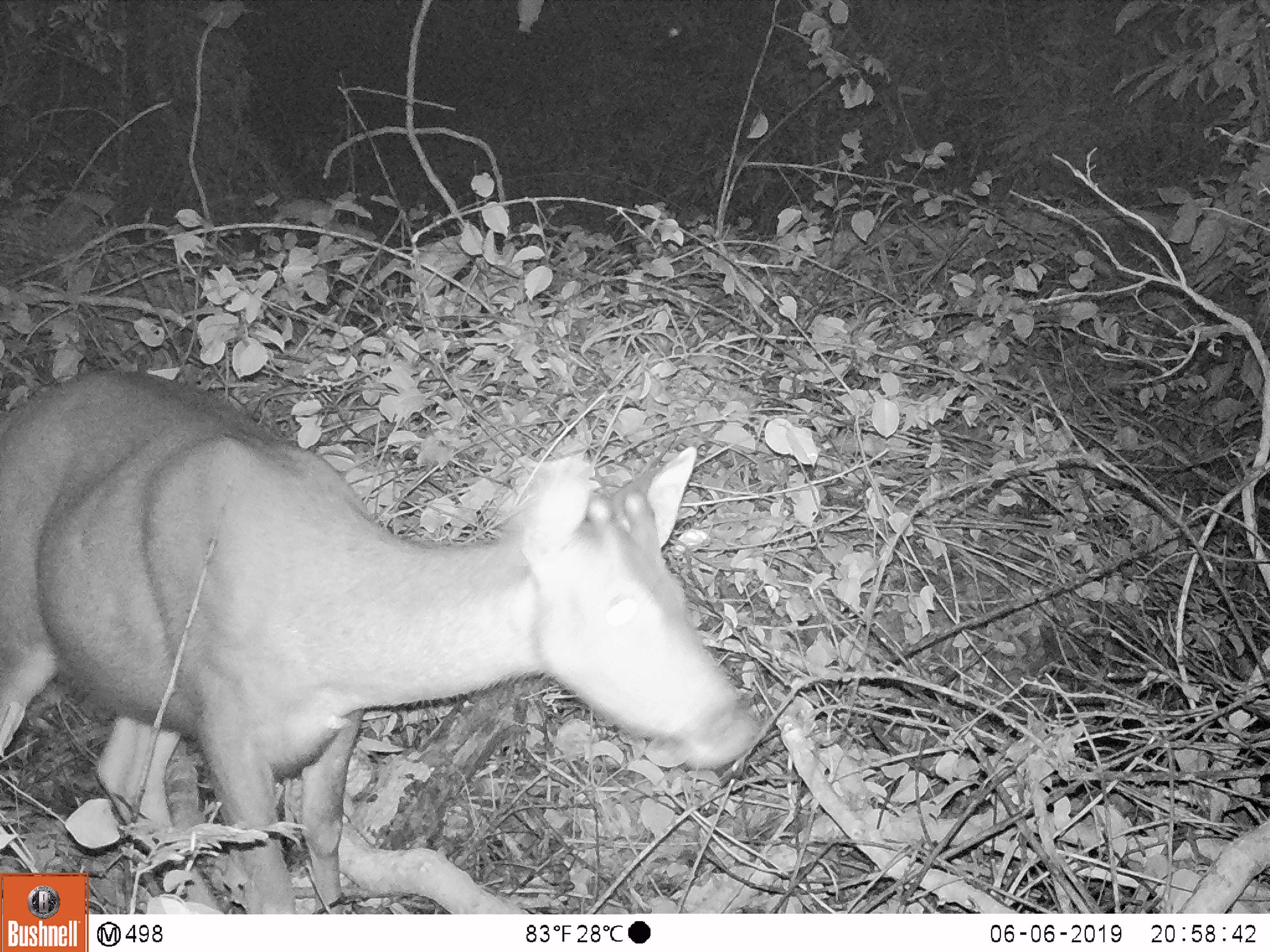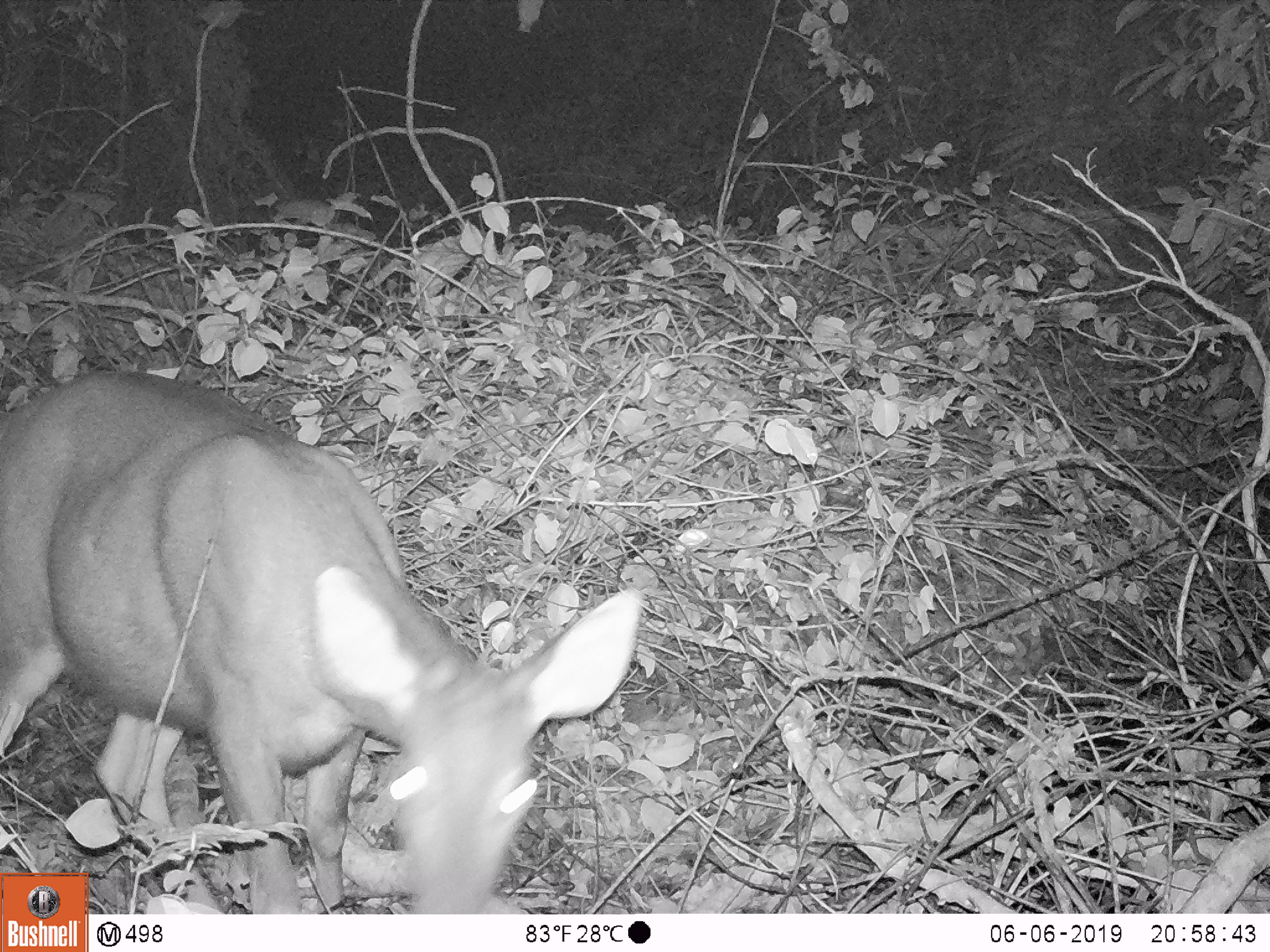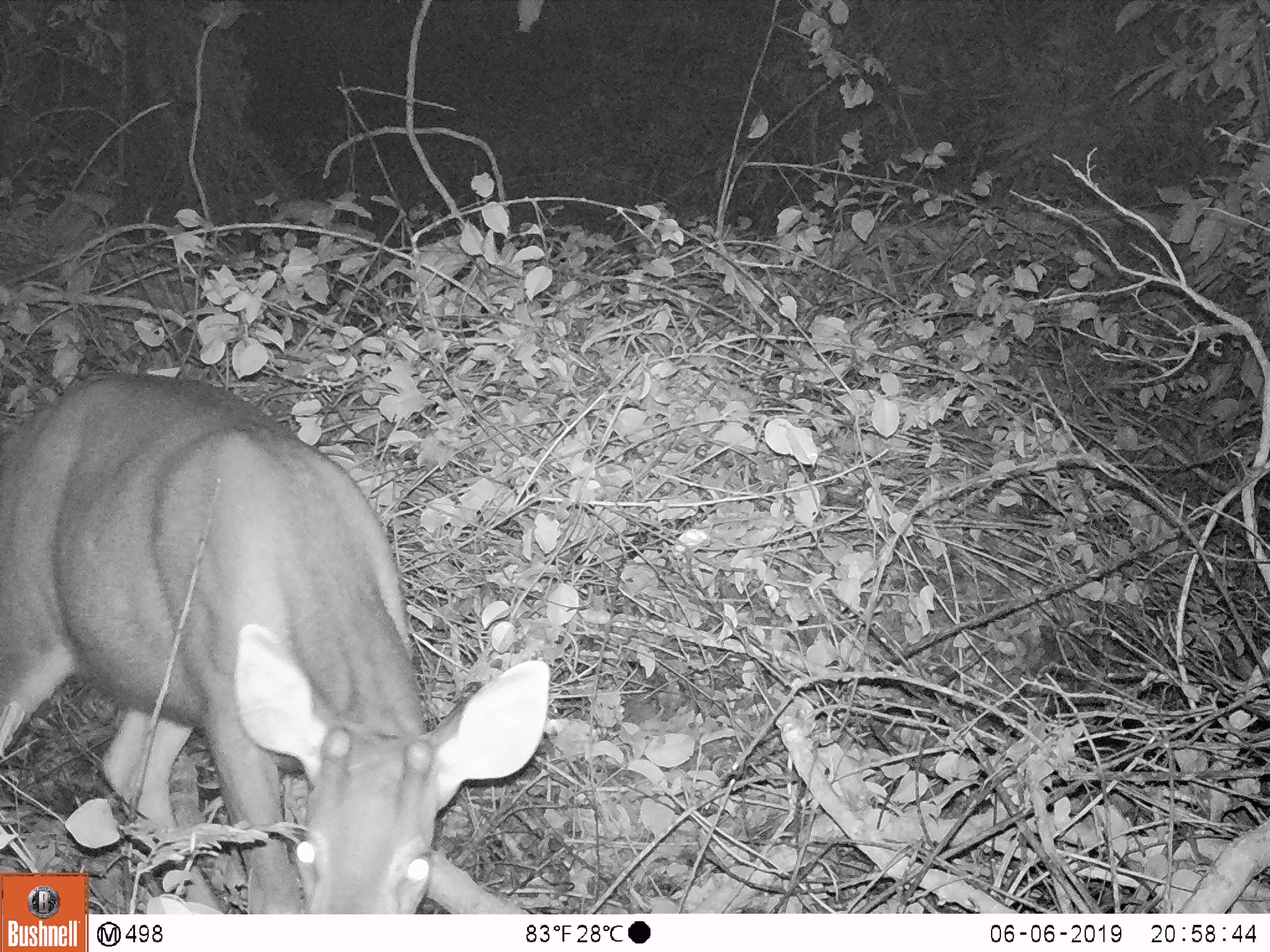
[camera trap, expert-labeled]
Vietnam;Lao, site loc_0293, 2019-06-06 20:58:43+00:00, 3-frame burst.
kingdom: Animalia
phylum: Chordata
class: Mammalia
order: Artiodactyla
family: Cervidae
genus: Rusa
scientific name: Rusa unicolor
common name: sambar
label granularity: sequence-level